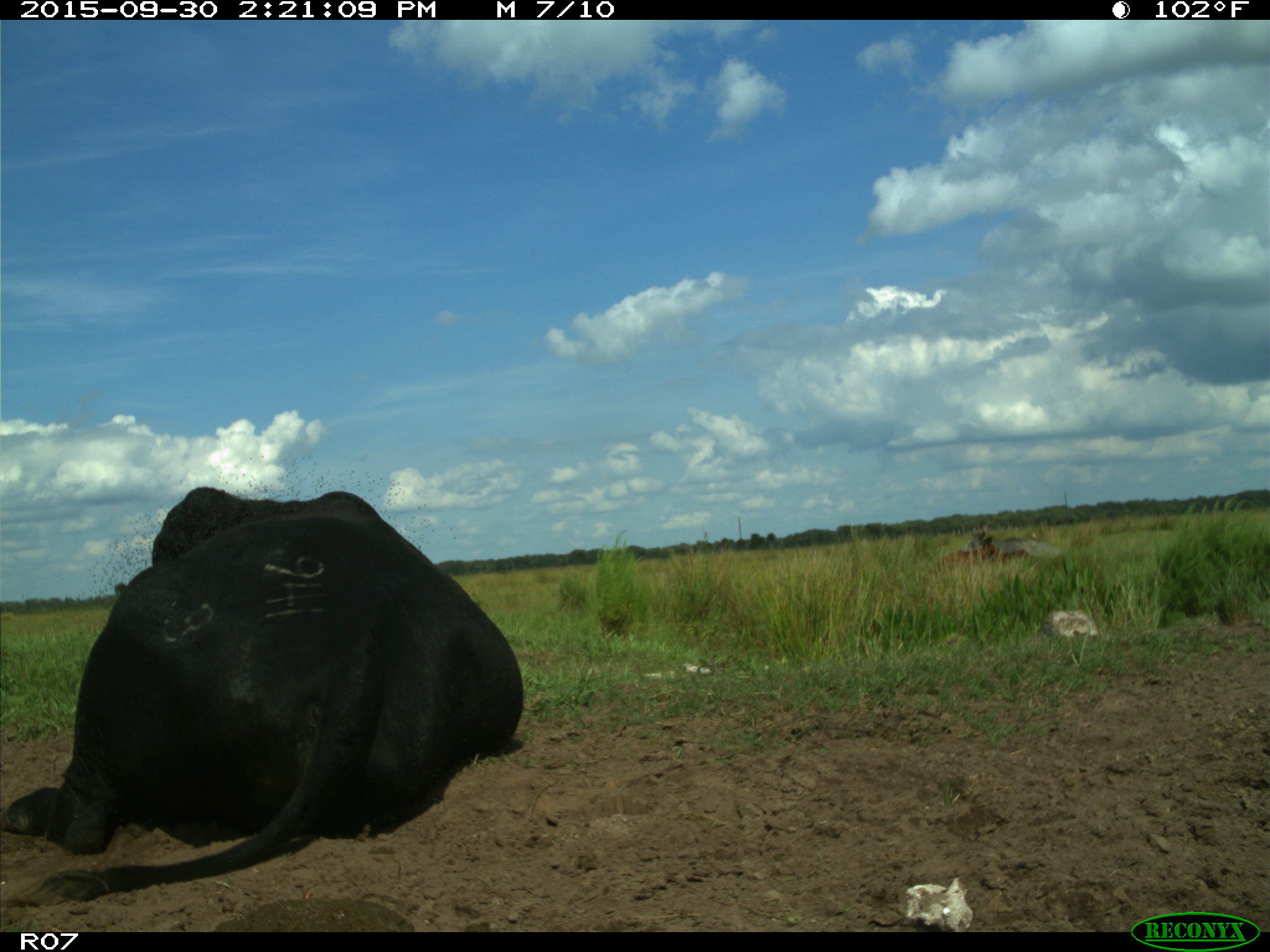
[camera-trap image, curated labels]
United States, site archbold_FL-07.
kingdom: Animalia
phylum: Chordata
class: Mammalia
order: Artiodactyla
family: Bovidae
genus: Bos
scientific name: Bos taurus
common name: domestic cow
Bos taurus (domestic cow).